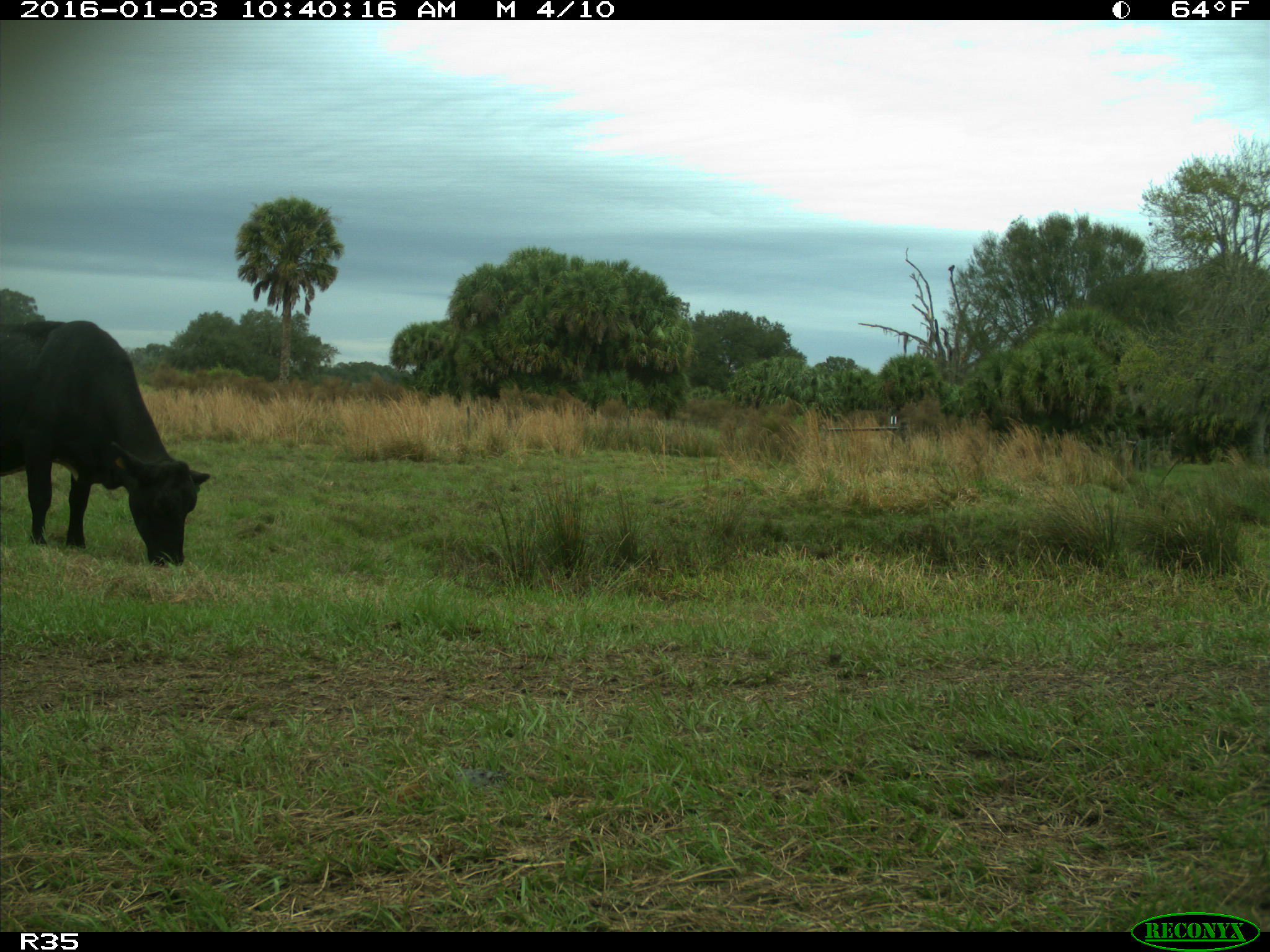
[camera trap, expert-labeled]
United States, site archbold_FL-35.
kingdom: Animalia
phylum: Chordata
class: Mammalia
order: Artiodactyla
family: Bovidae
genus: Bos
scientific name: Bos taurus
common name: domestic cow